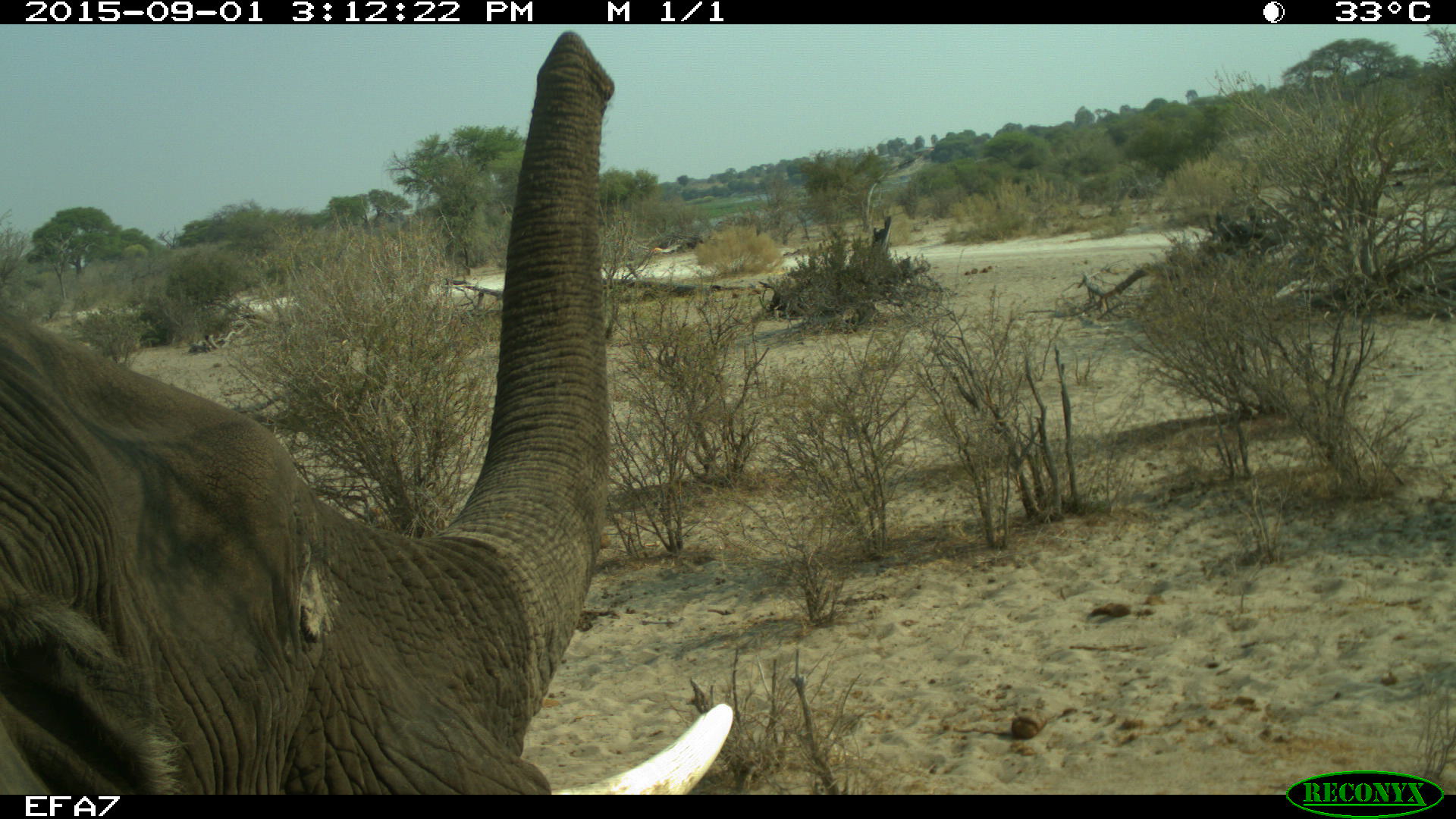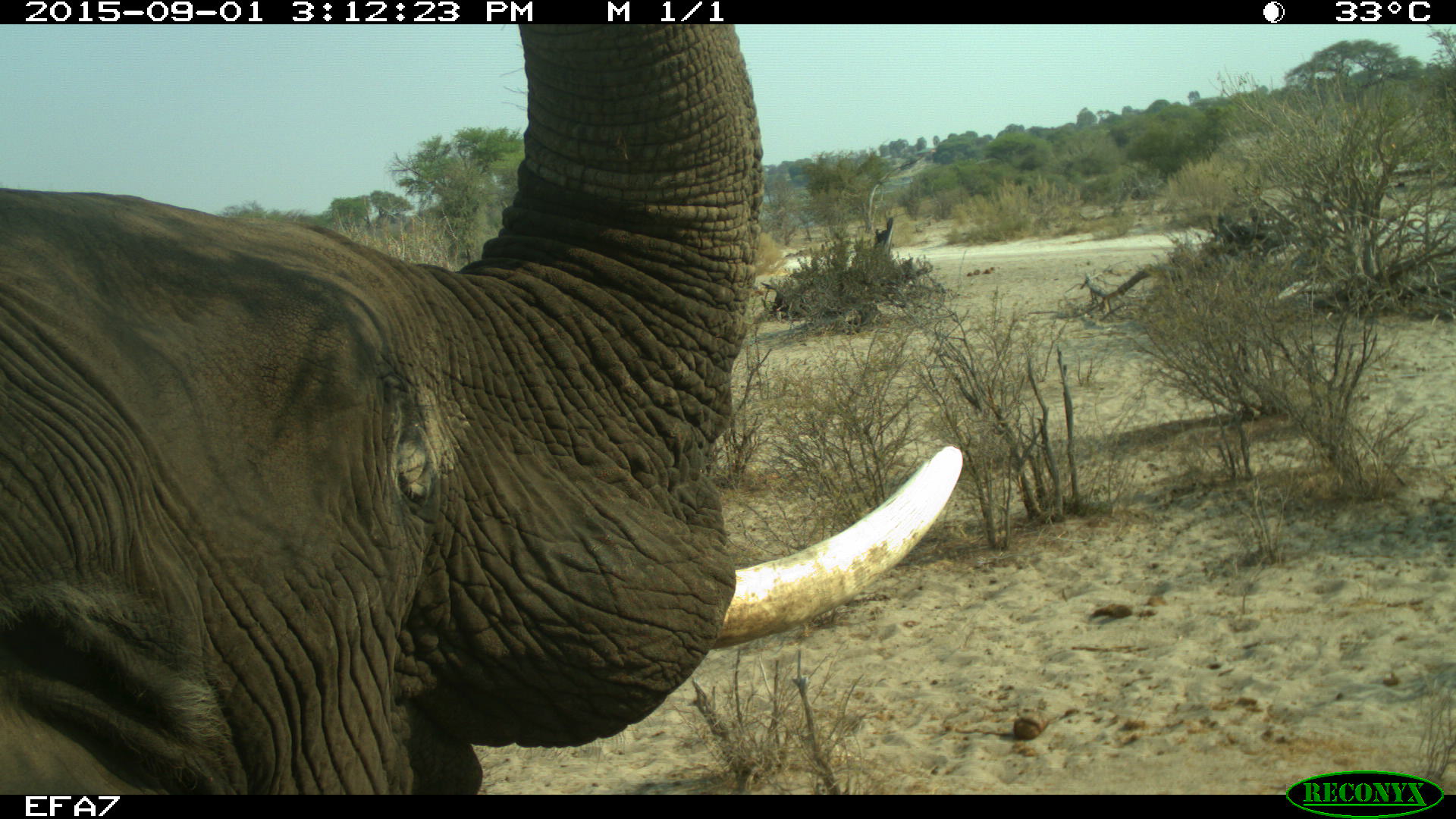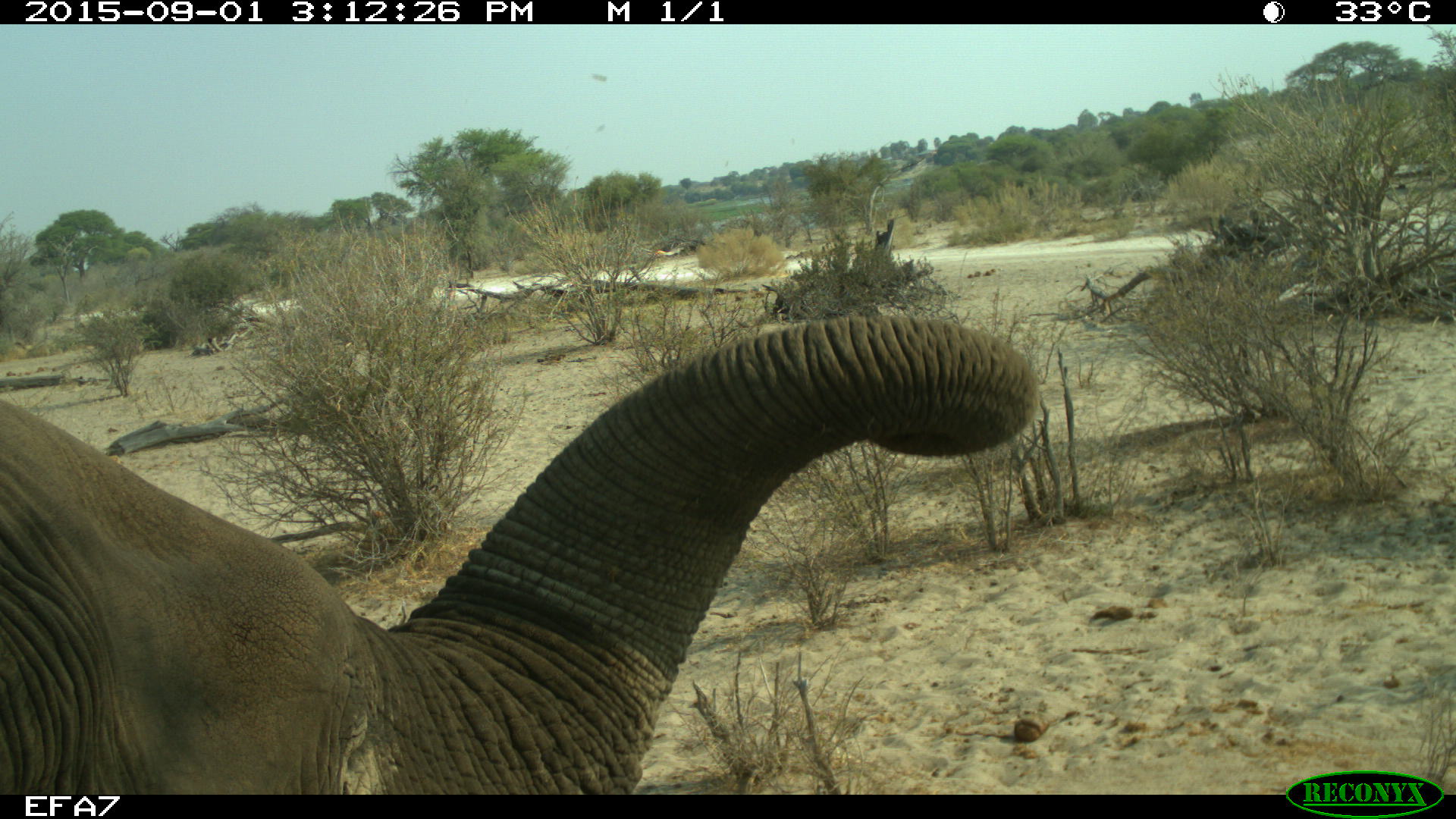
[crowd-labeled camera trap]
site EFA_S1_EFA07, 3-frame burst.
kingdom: Animalia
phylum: Chordata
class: Mammalia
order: Proboscidea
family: Elephantidae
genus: Loxodonta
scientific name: Loxodonta africana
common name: african bush elephant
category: elephant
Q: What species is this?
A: Elephant (african bush elephant) (Loxodonta africana).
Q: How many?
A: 1.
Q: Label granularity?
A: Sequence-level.